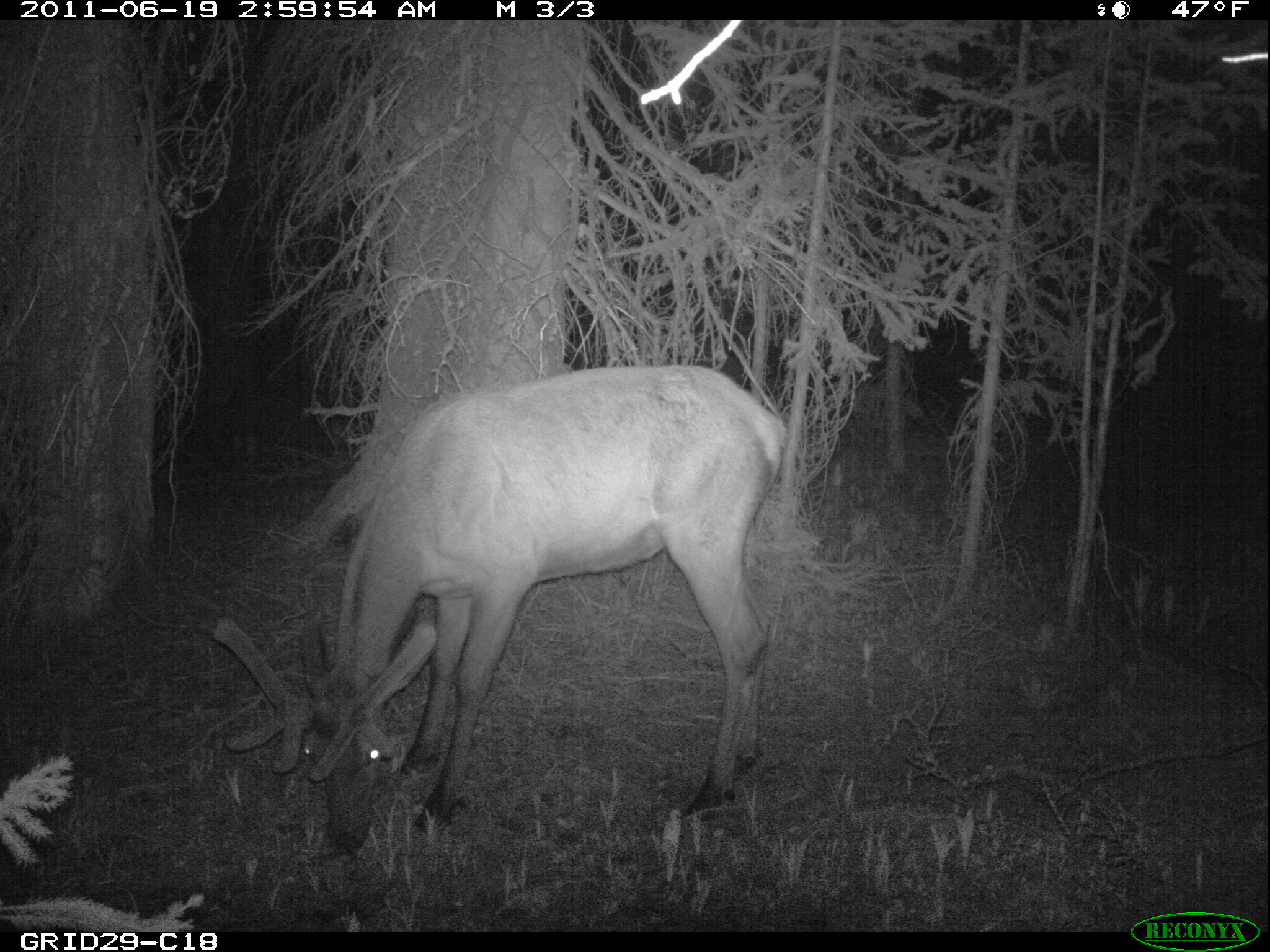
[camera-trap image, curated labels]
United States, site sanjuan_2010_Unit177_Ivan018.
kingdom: Animalia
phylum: Chordata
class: Mammalia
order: Artiodactyla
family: Cervidae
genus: Cervus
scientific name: Cervus elaphus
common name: red deer